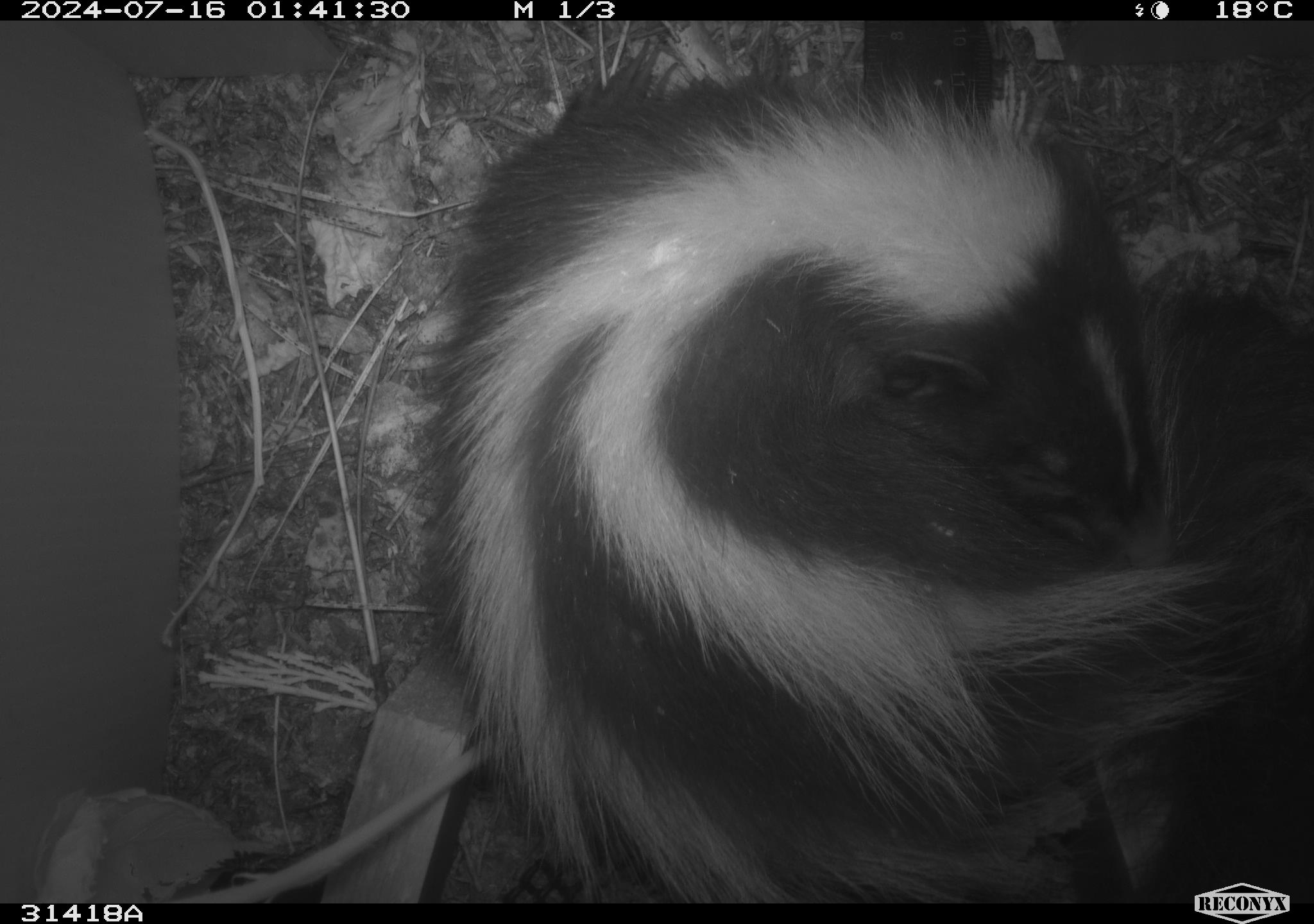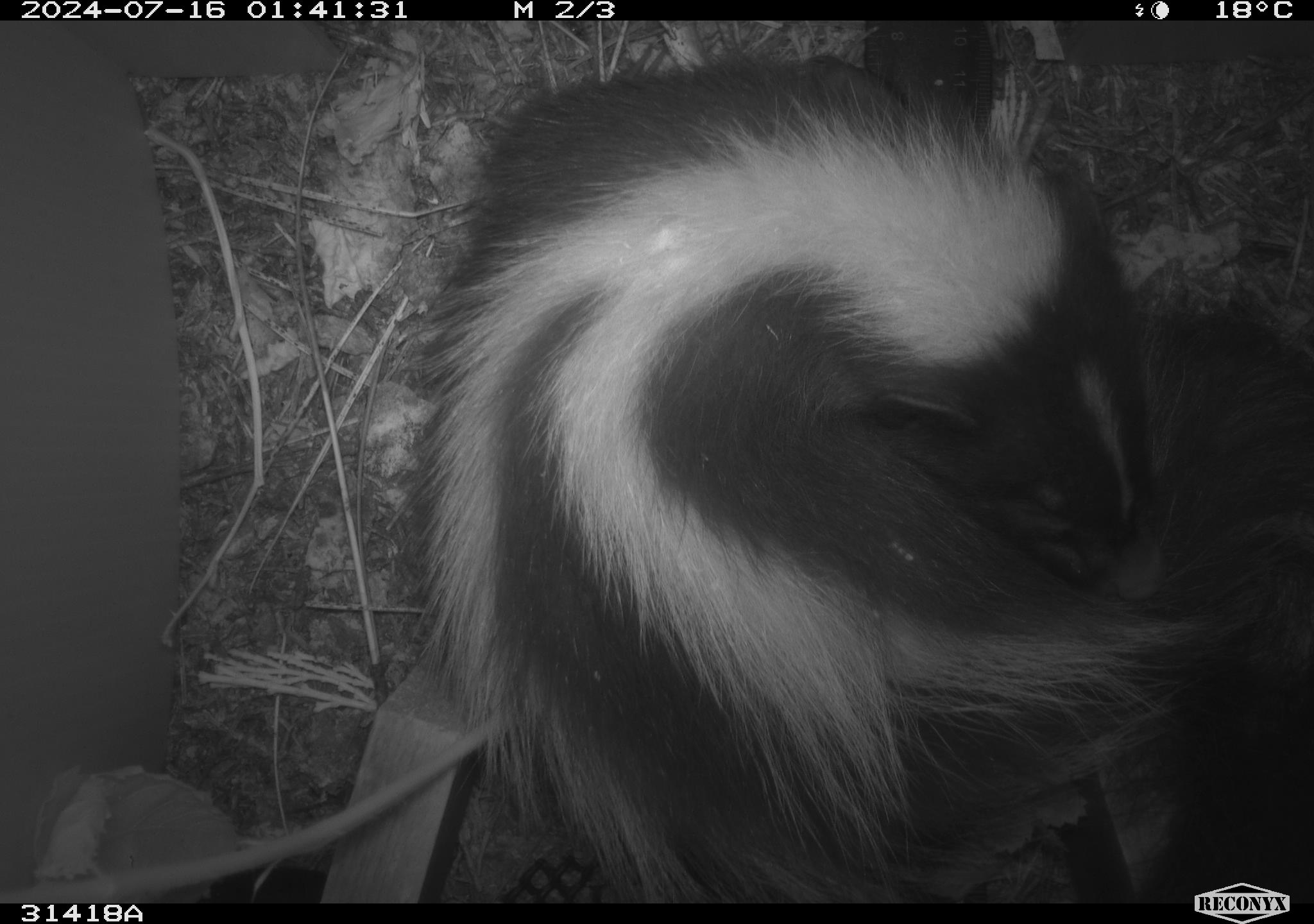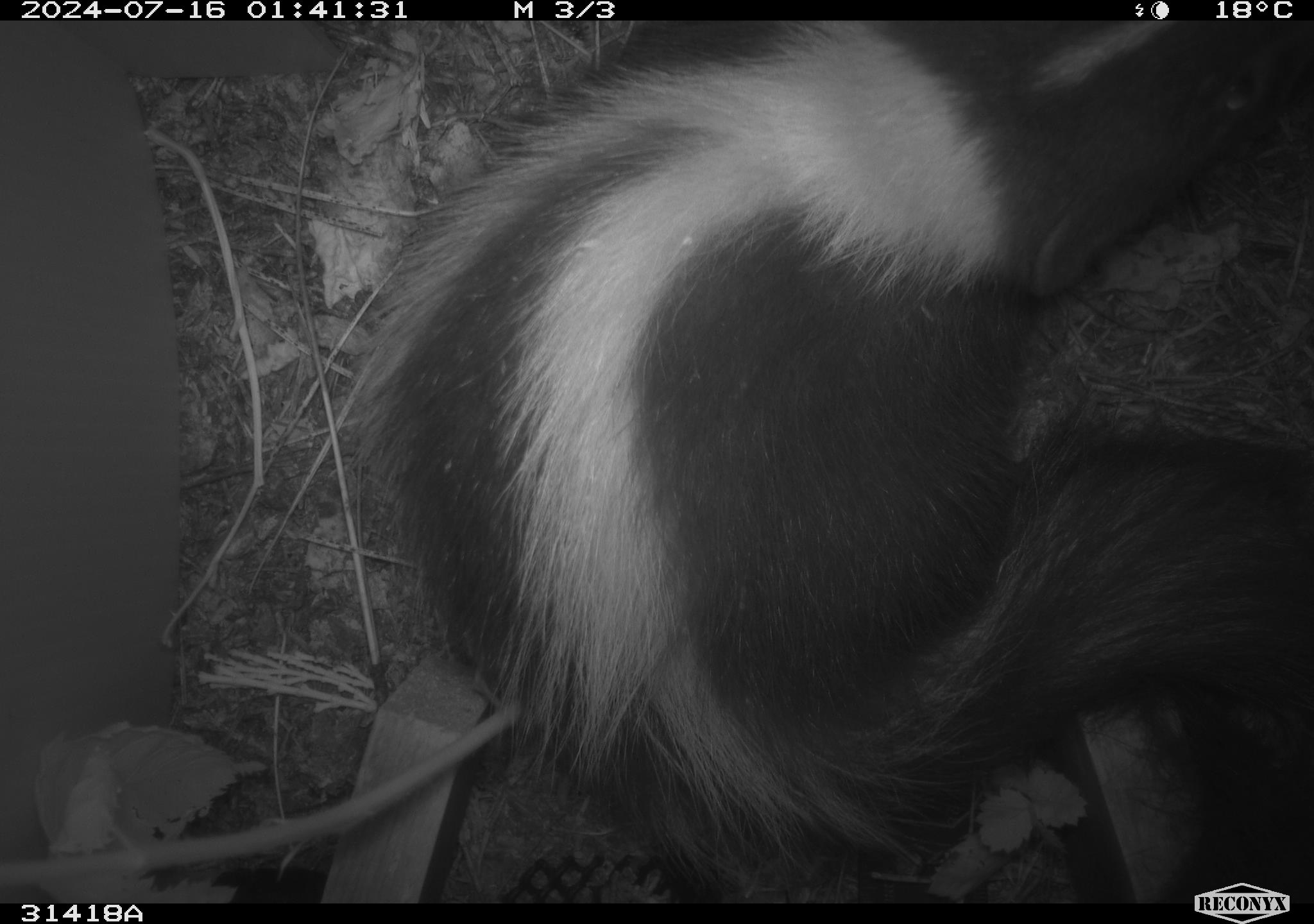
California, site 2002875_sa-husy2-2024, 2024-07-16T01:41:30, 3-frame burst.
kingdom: Animalia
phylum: Chordata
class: Mammalia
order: Carnivora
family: Mephitidae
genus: Mephitis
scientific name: Mephitis mephitis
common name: striped skunk